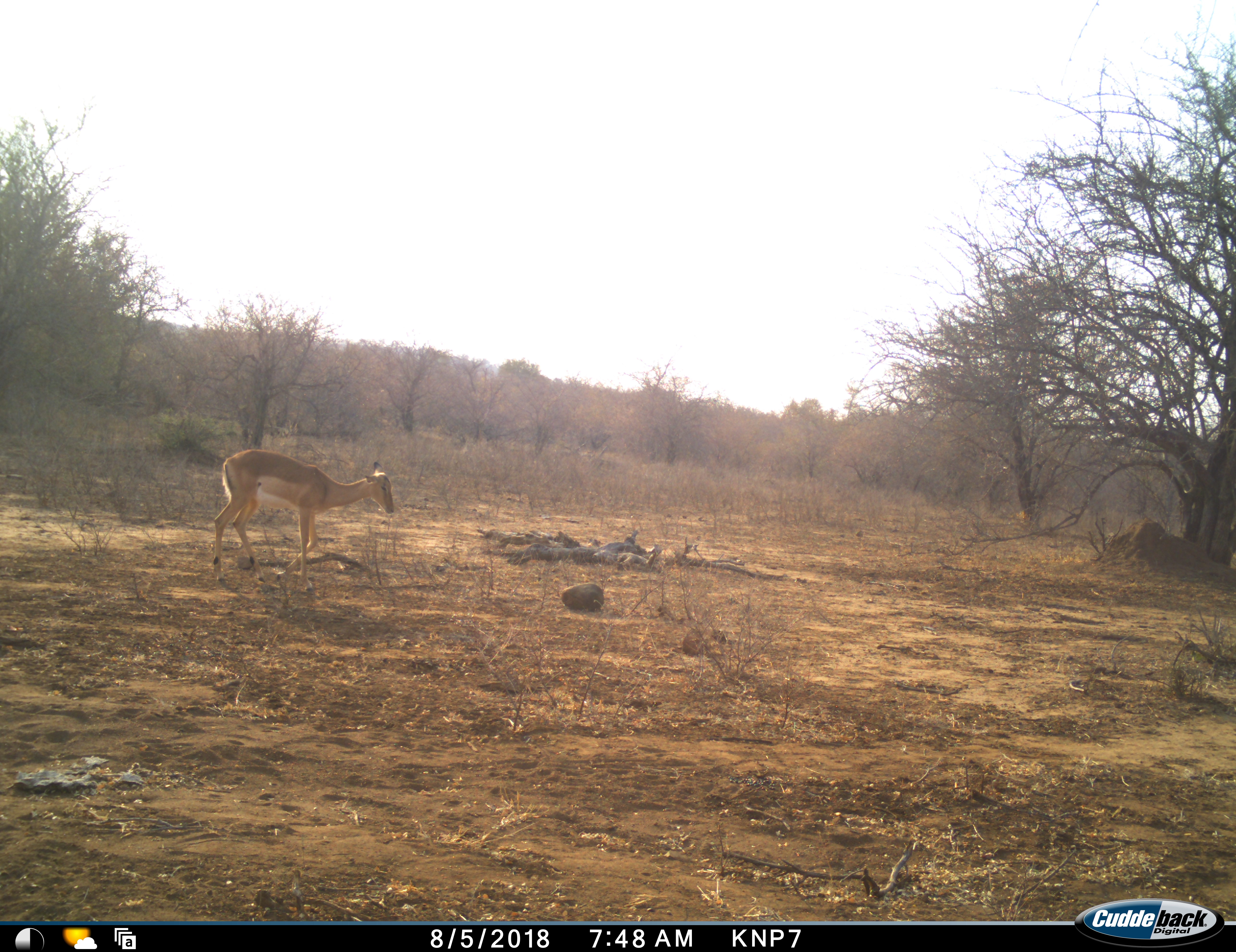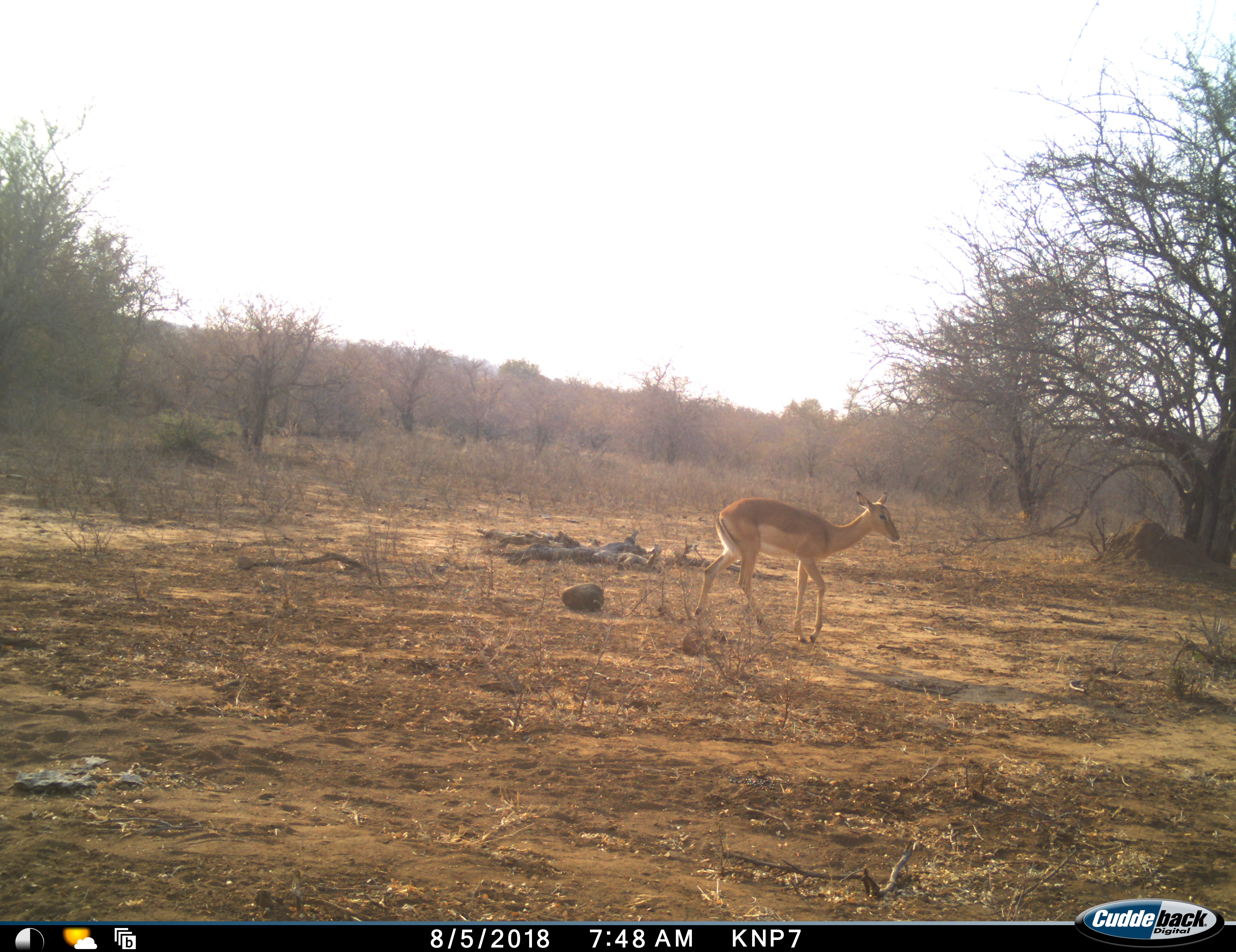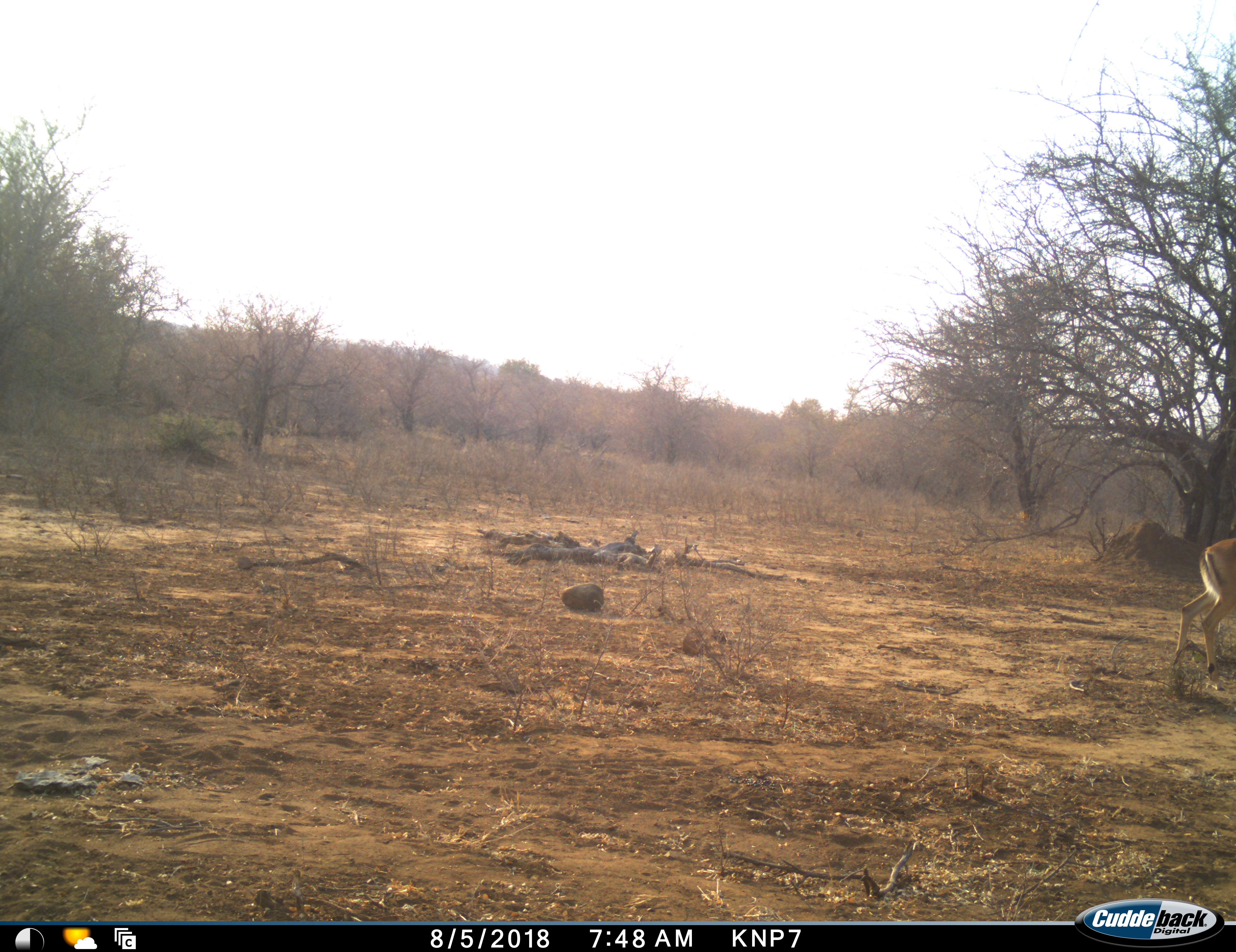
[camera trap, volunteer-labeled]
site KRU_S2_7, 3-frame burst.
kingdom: Animalia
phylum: Chordata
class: Mammalia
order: Artiodactyla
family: Bovidae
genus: Aepyceros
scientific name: Aepyceros melampus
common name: impala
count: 1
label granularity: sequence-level